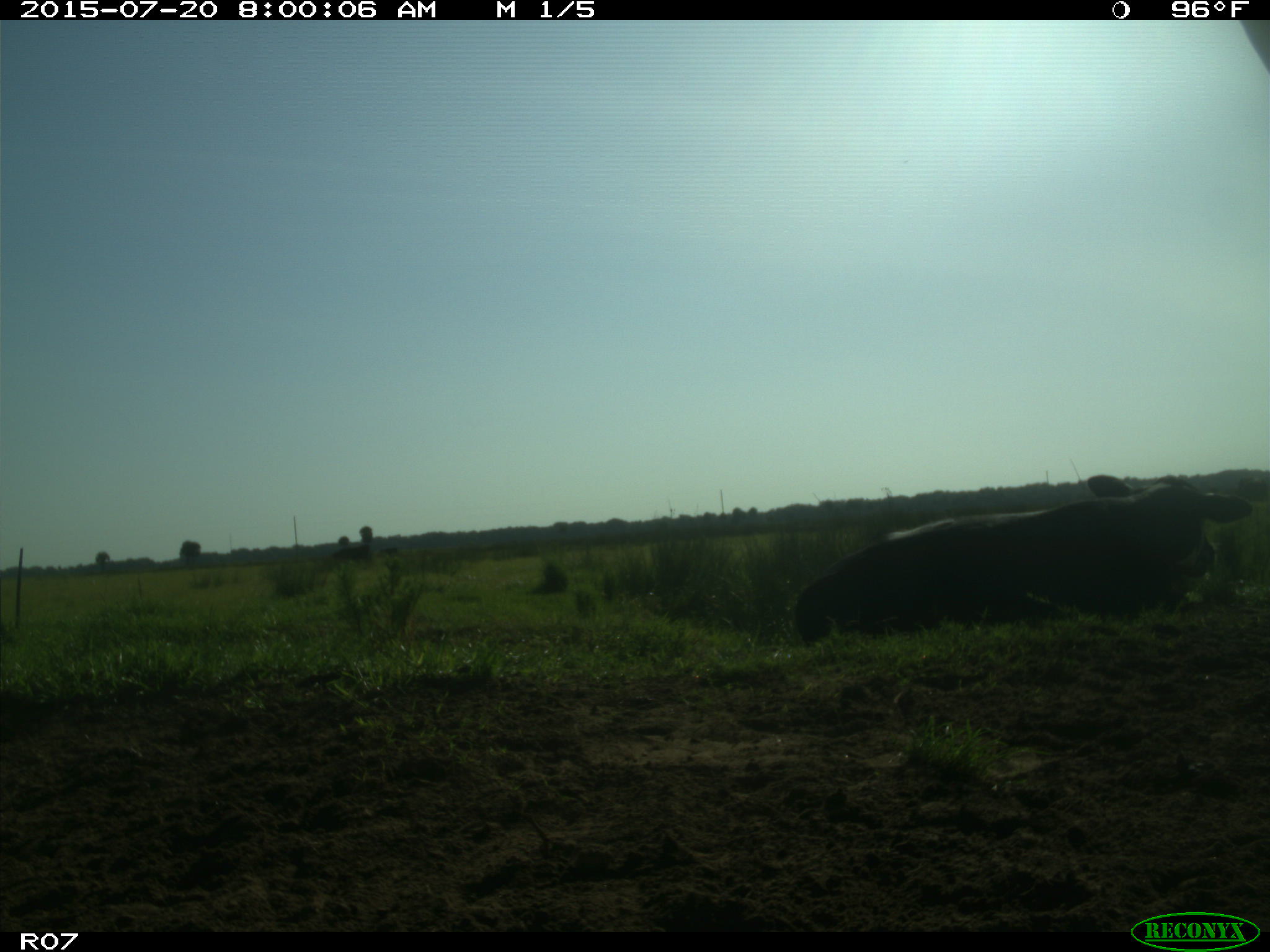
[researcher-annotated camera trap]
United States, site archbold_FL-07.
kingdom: Animalia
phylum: Chordata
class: Mammalia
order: Artiodactyla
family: Bovidae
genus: Bos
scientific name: Bos taurus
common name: domestic cow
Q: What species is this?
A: Bos taurus (domestic cow).